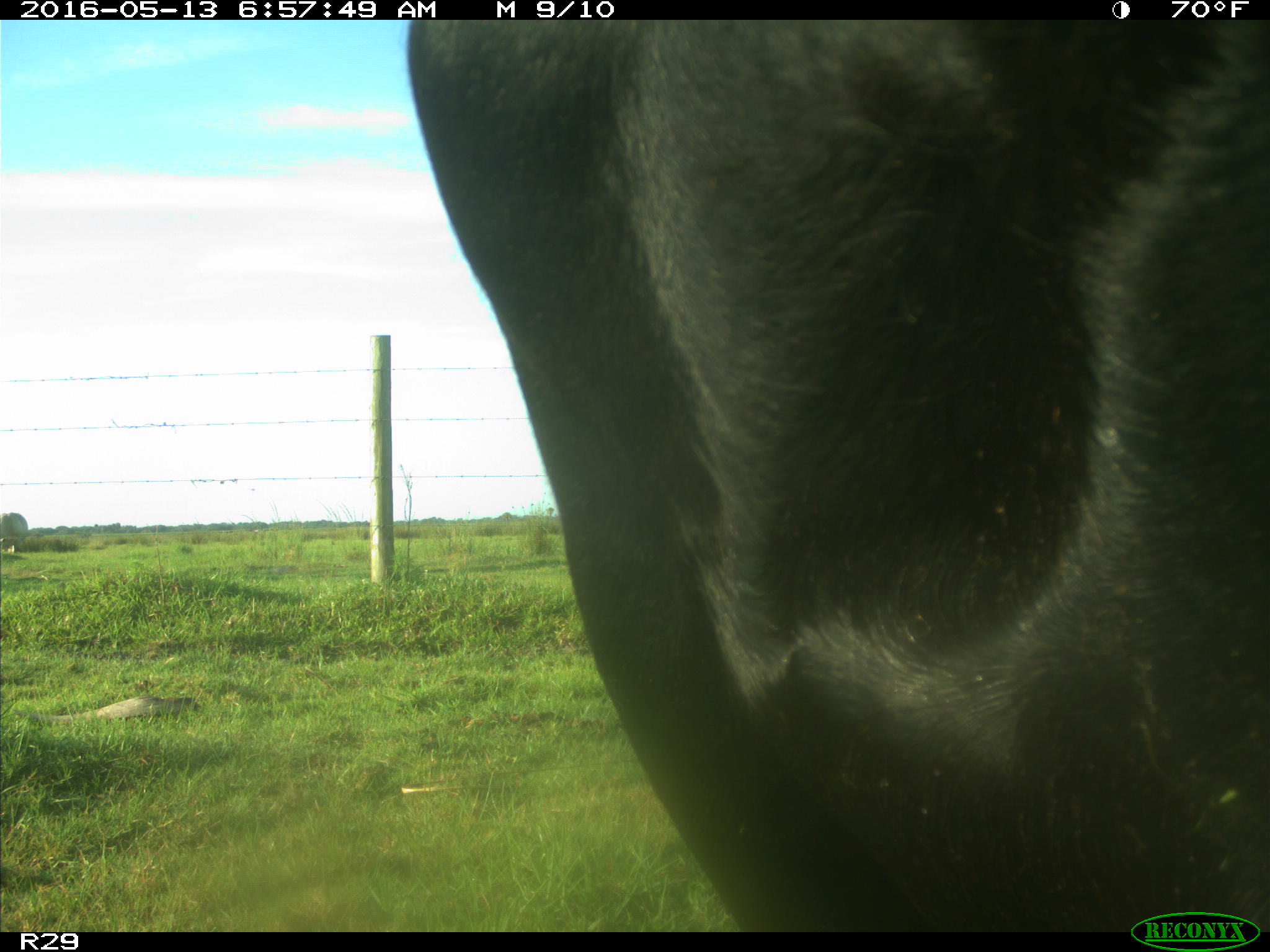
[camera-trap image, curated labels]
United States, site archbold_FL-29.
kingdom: Animalia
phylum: Chordata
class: Mammalia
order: Artiodactyla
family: Bovidae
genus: Bos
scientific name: Bos taurus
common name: domestic cow